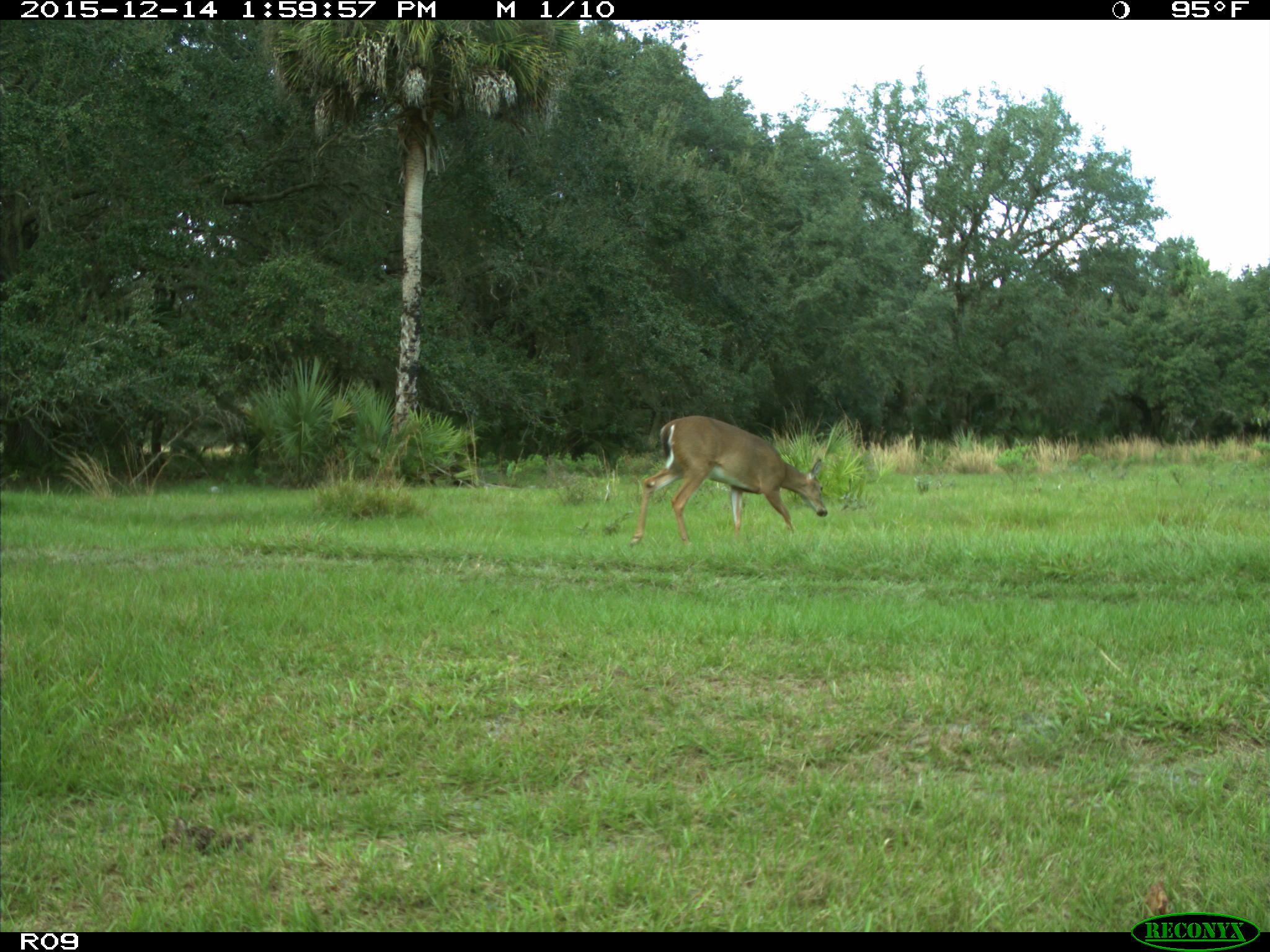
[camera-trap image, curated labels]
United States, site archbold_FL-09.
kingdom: Animalia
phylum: Chordata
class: Mammalia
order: Artiodactyla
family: Cervidae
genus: Odocoileus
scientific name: Odocoileus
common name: deer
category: unidentified deer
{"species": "unidentified deer (deer) (Odocoileus)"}